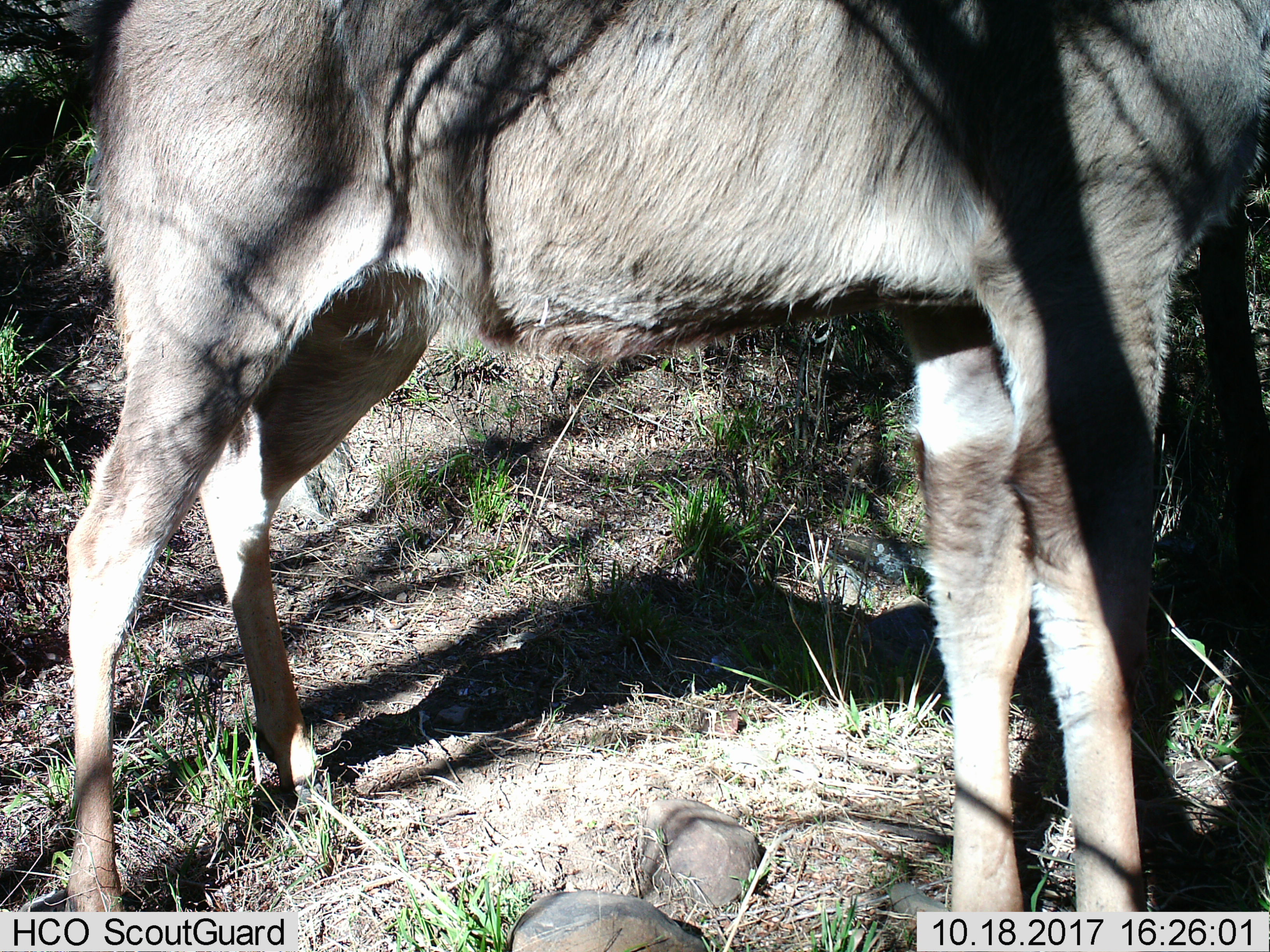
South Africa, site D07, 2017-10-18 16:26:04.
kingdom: Animalia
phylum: Chordata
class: Mammalia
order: Artiodactyla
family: Bovidae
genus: Pelea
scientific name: Pelea capreolus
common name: grey rhebok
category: rhebokgrey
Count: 1.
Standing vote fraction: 100%.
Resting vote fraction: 0%.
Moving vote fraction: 33%.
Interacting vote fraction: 0%.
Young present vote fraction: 0%.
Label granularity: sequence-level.